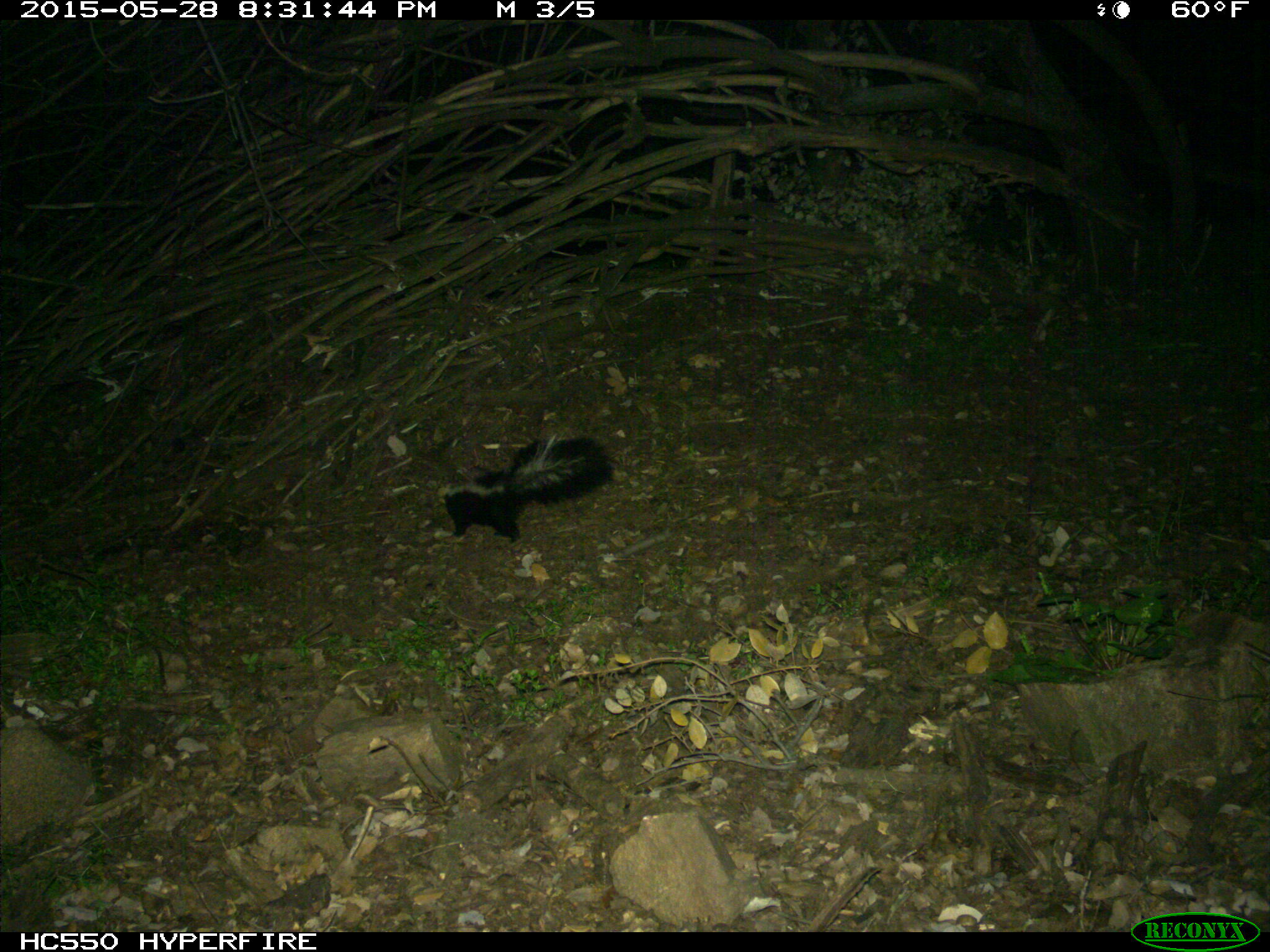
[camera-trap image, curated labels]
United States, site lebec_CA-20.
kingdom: Animalia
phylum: Chordata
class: Mammalia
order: Carnivora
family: Mephitidae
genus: Mephitis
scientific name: Mephitis mephitis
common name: striped skunk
Mephitis mephitis (striped skunk).